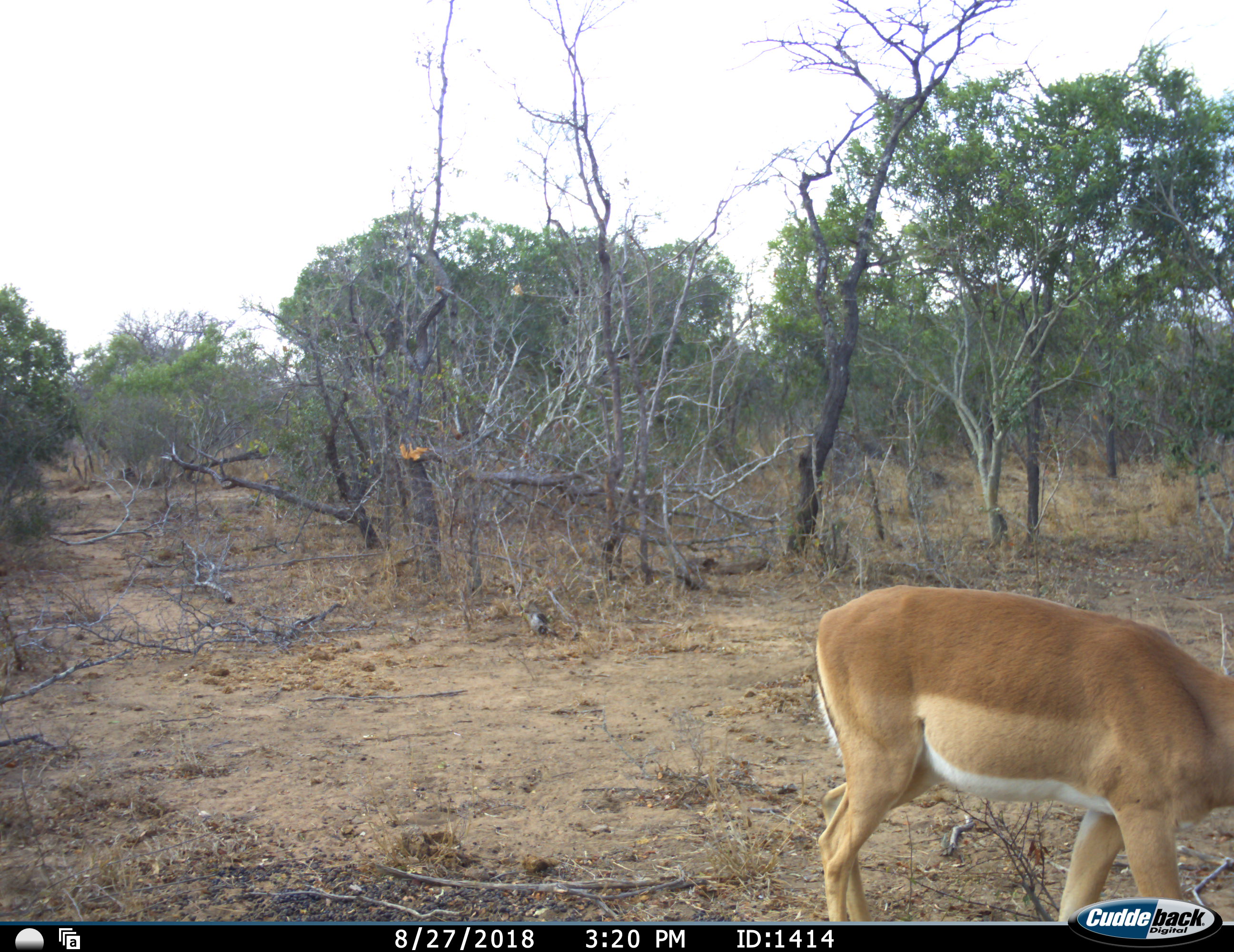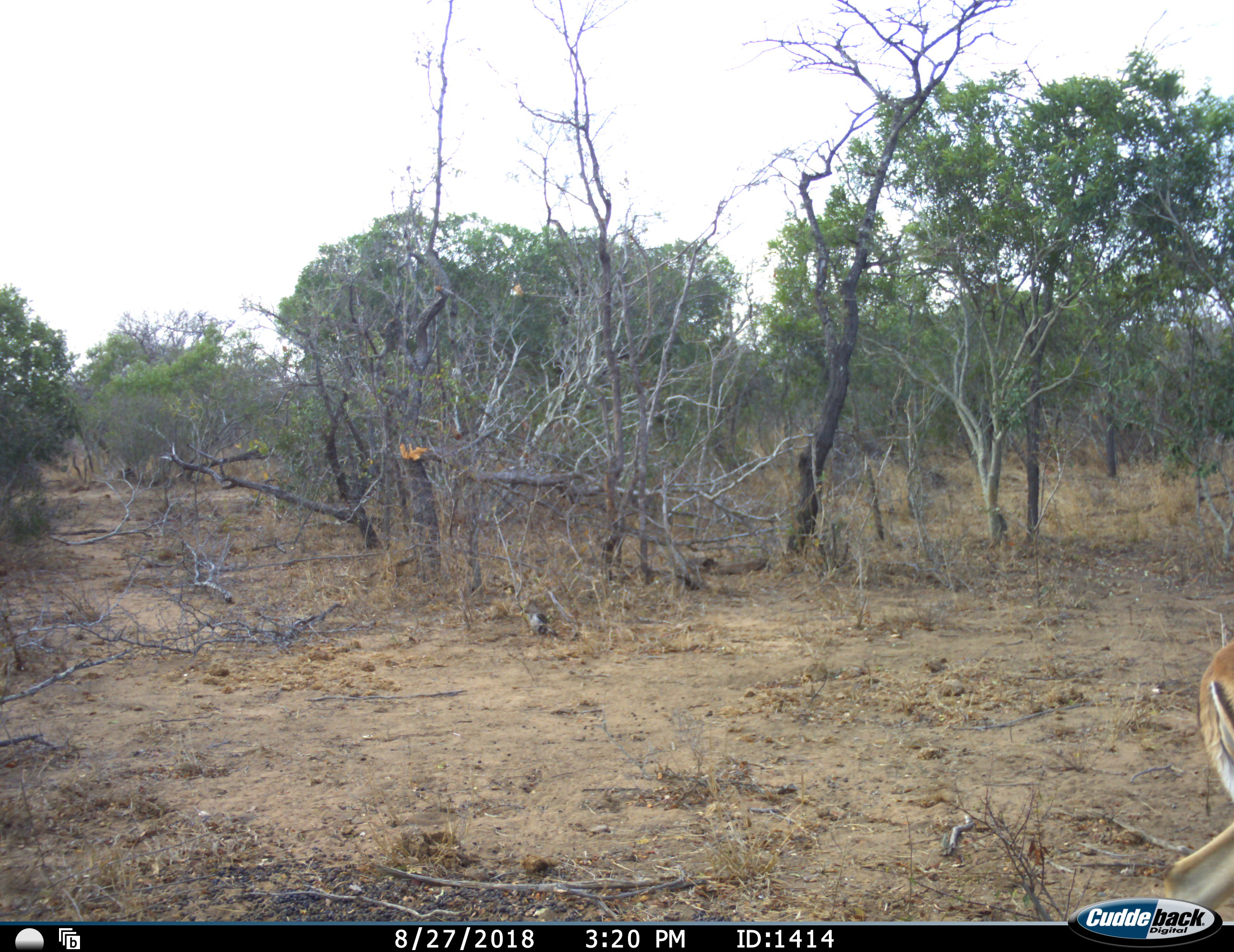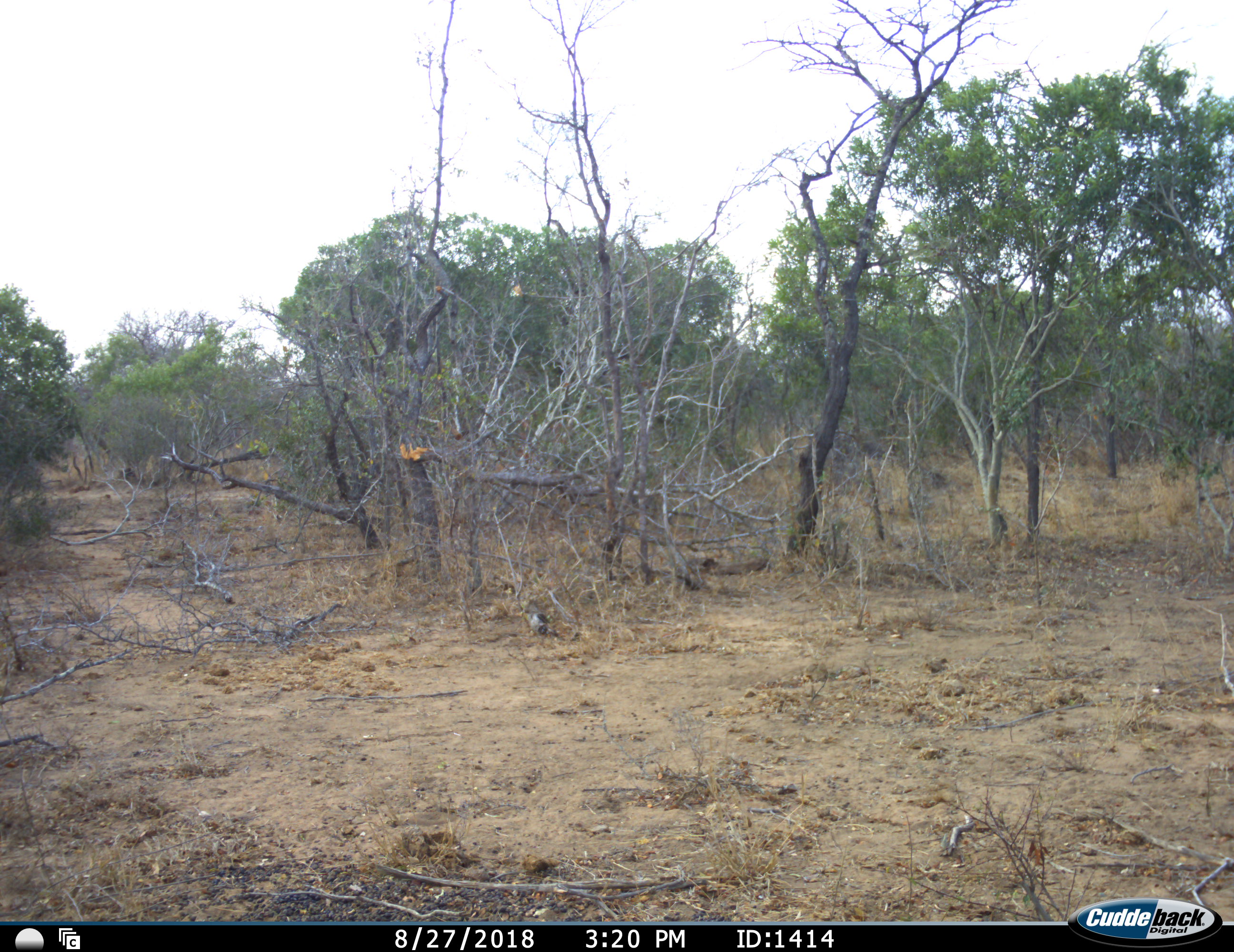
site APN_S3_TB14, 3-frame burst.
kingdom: Animalia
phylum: Chordata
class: Mammalia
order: Artiodactyla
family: Bovidae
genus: Aepyceros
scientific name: Aepyceros melampus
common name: impala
Impala (Aepyceros melampus), count 1. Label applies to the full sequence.